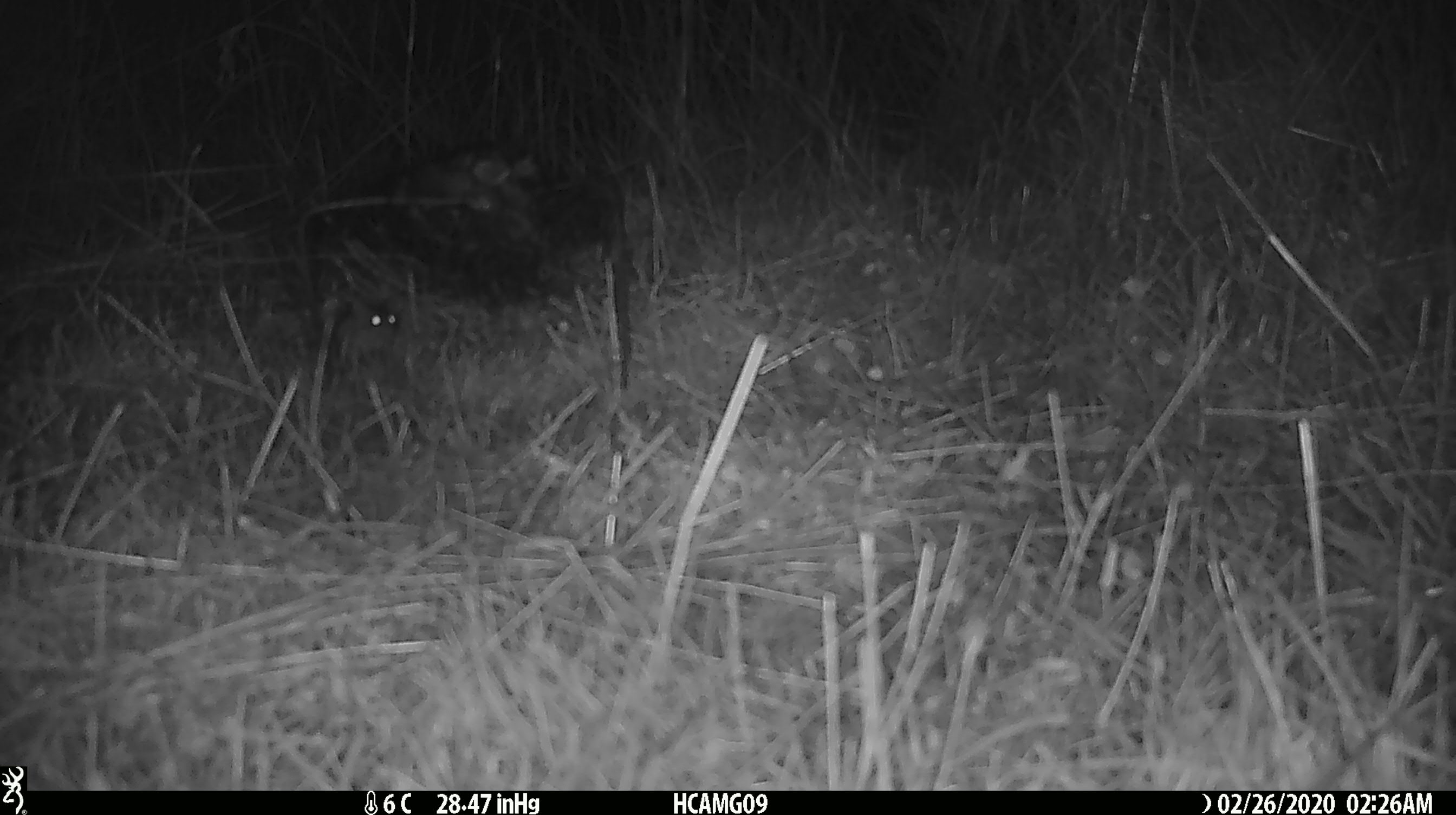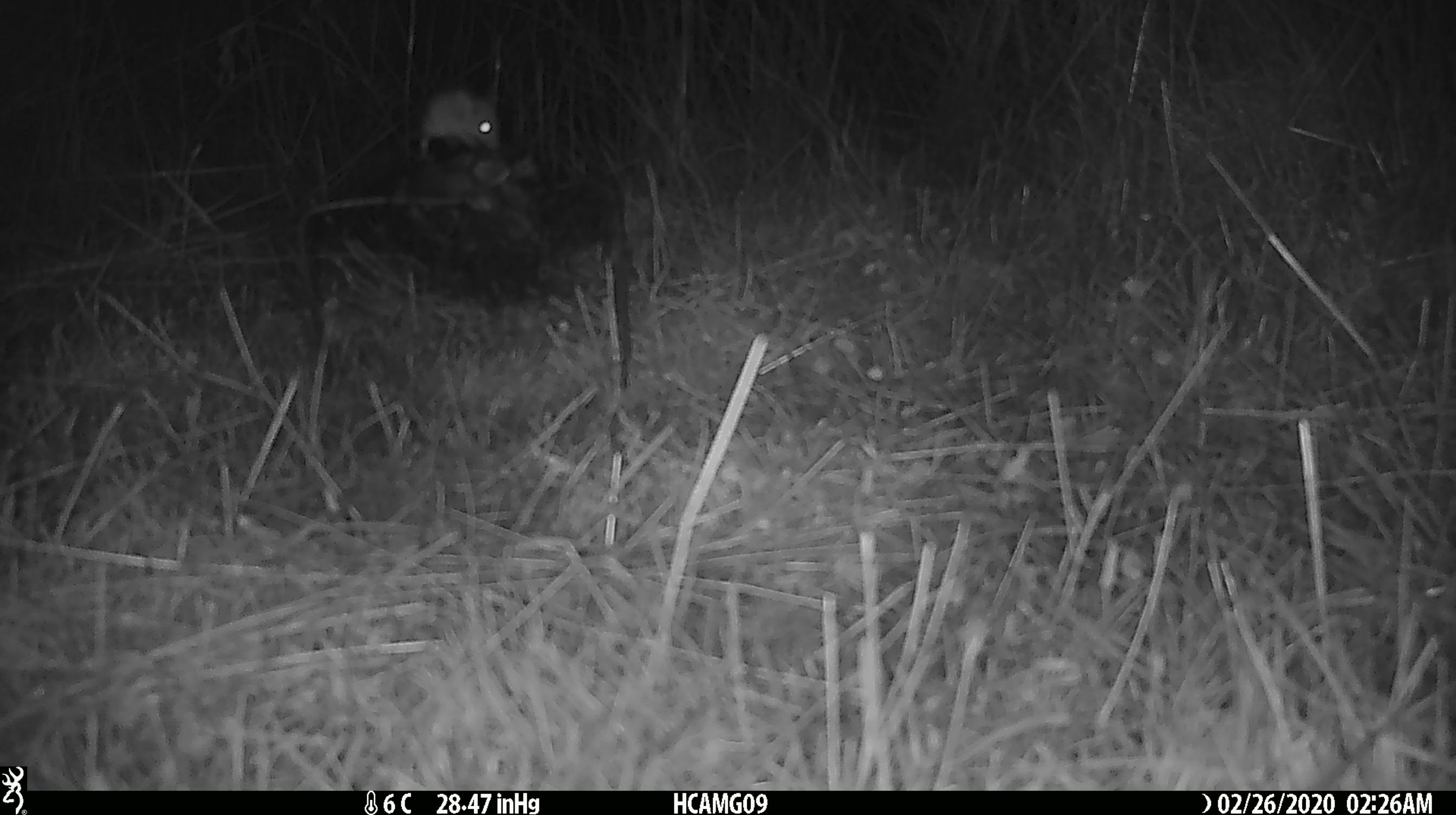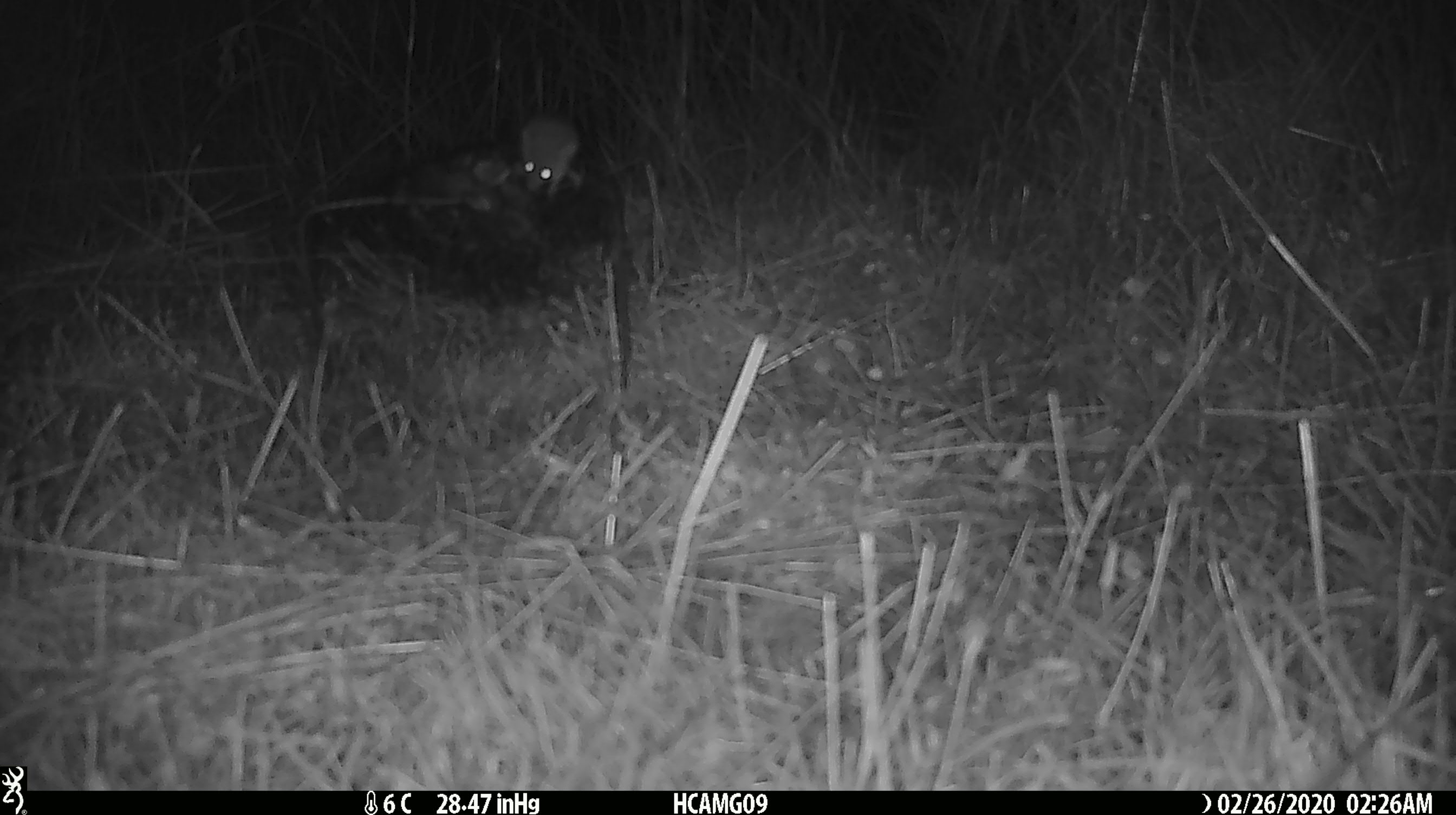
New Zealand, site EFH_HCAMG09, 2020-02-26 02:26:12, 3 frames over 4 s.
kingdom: Animalia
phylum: Chordata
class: Mammalia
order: Rodentia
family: Muridae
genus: Mus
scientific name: Mus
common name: mouse